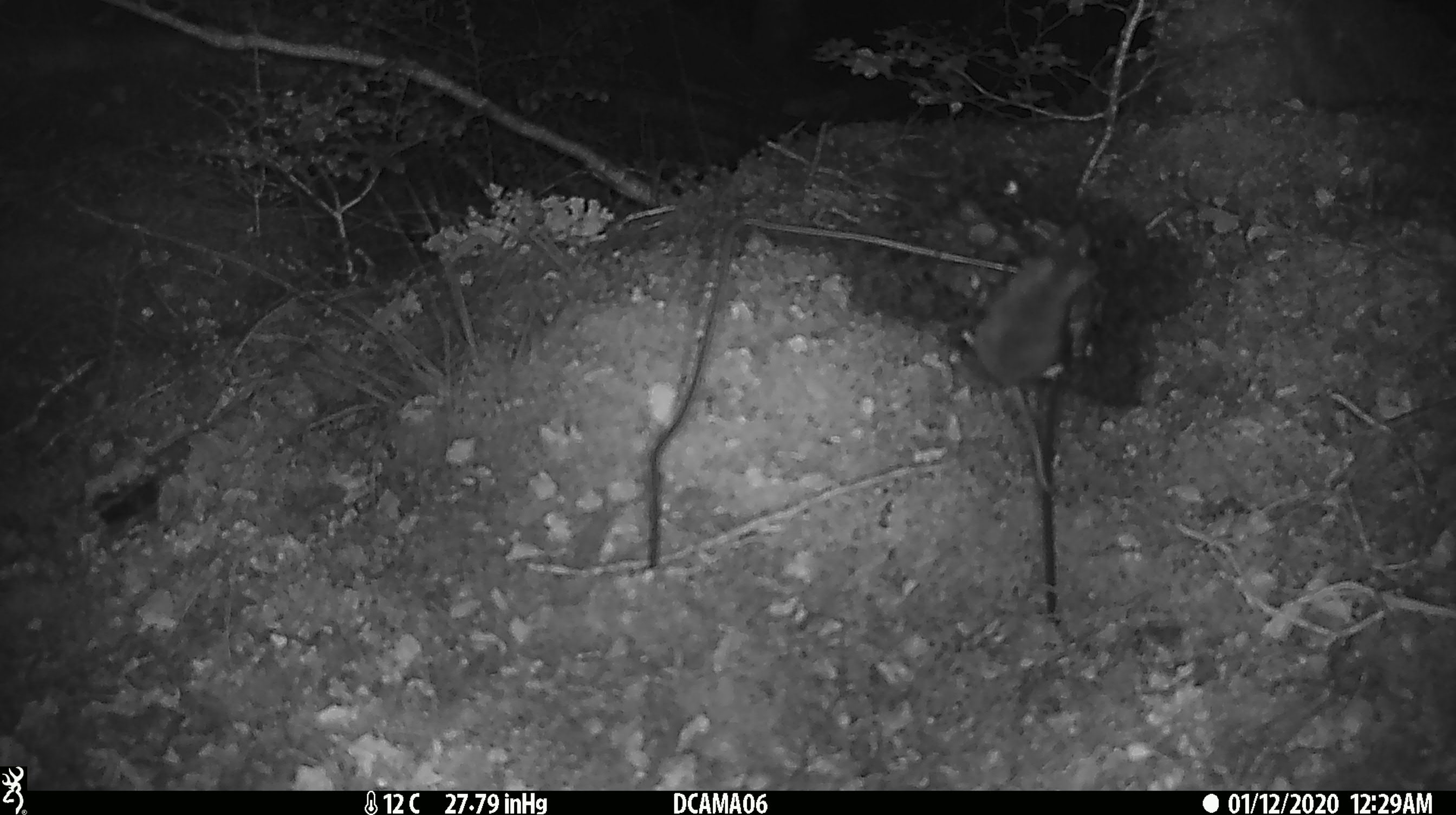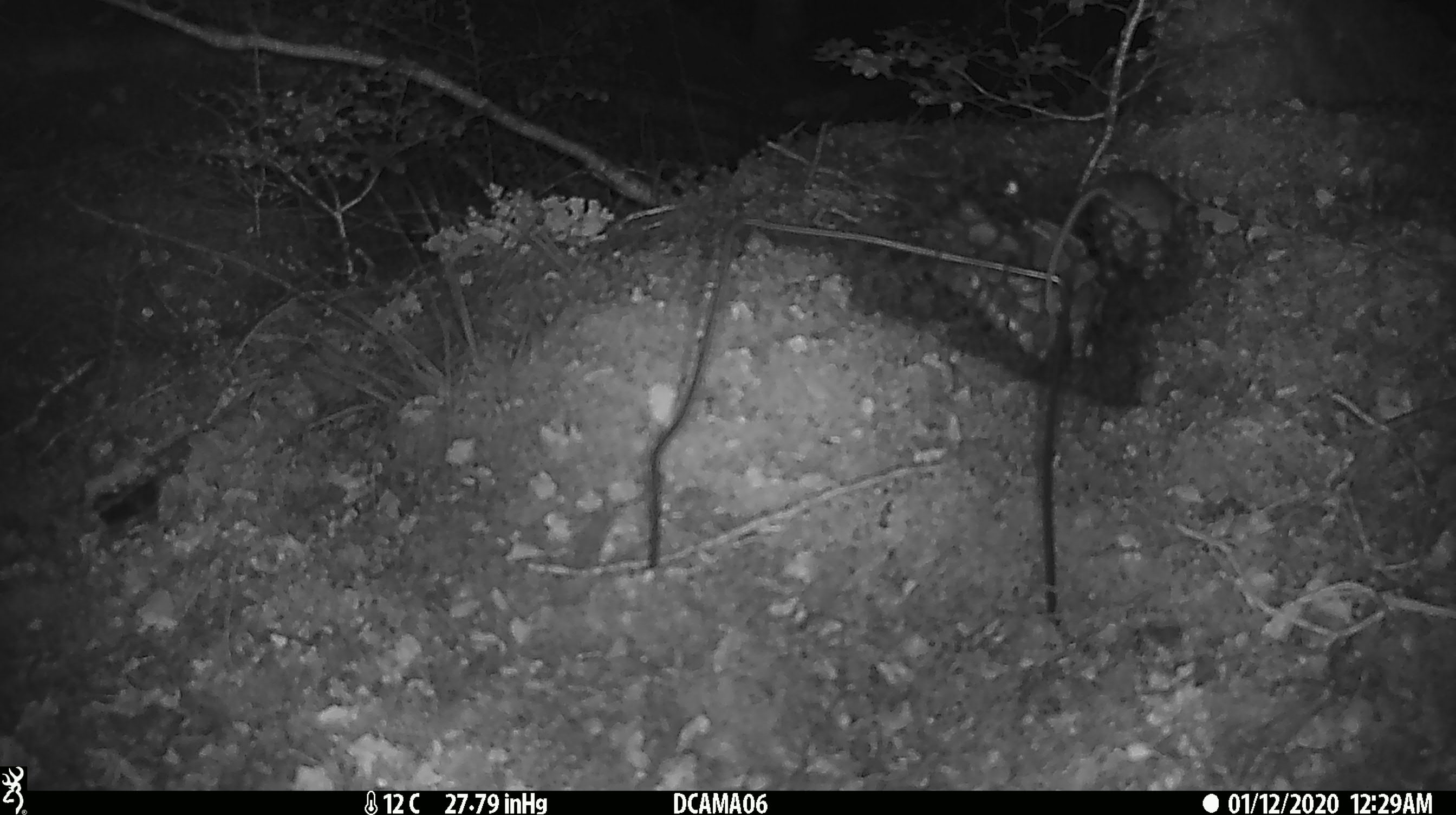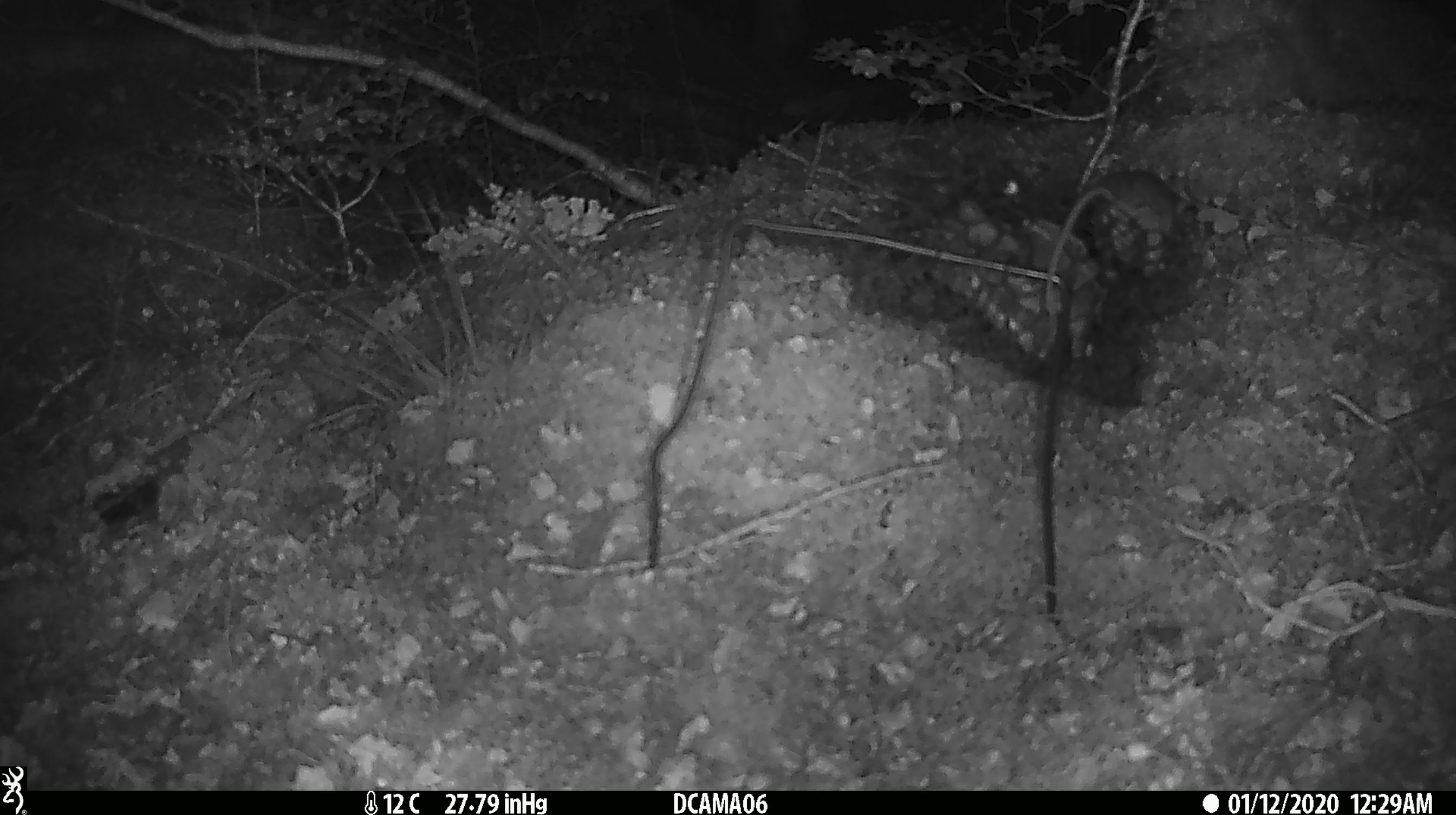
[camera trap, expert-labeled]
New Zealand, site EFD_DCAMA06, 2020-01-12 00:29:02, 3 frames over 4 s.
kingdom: Animalia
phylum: Chordata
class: Mammalia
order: Rodentia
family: Muridae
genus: Mus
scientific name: Mus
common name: mouse